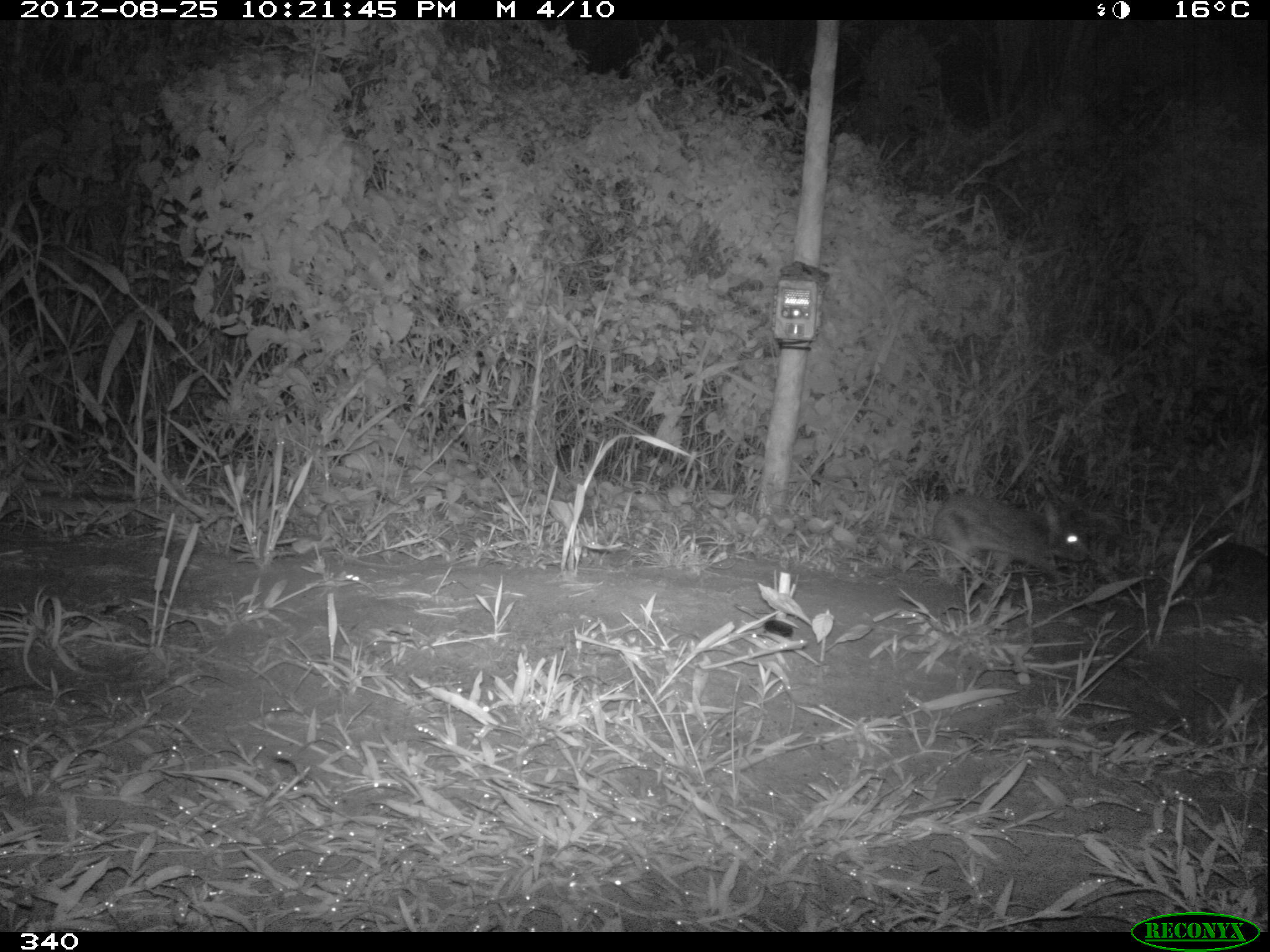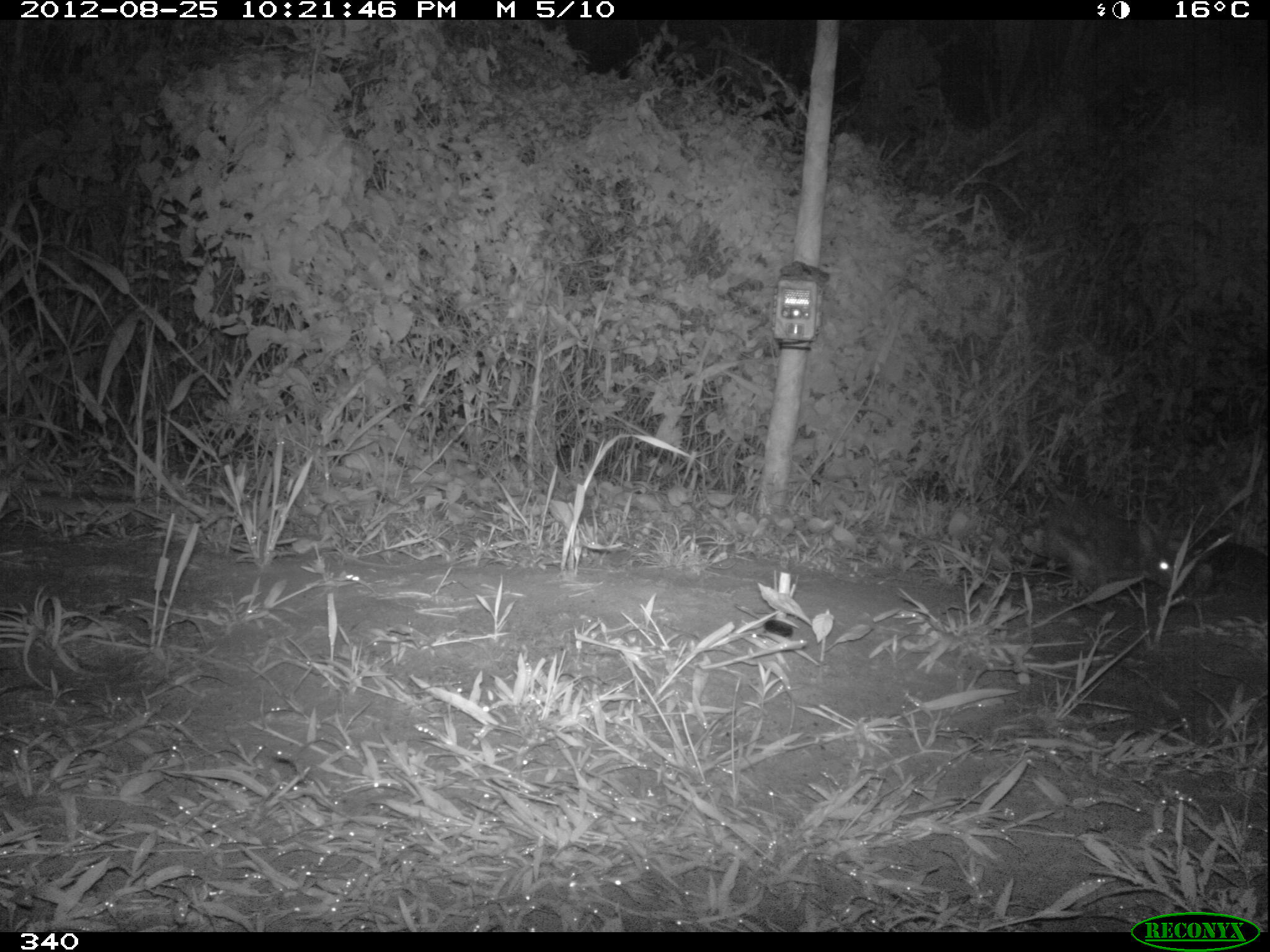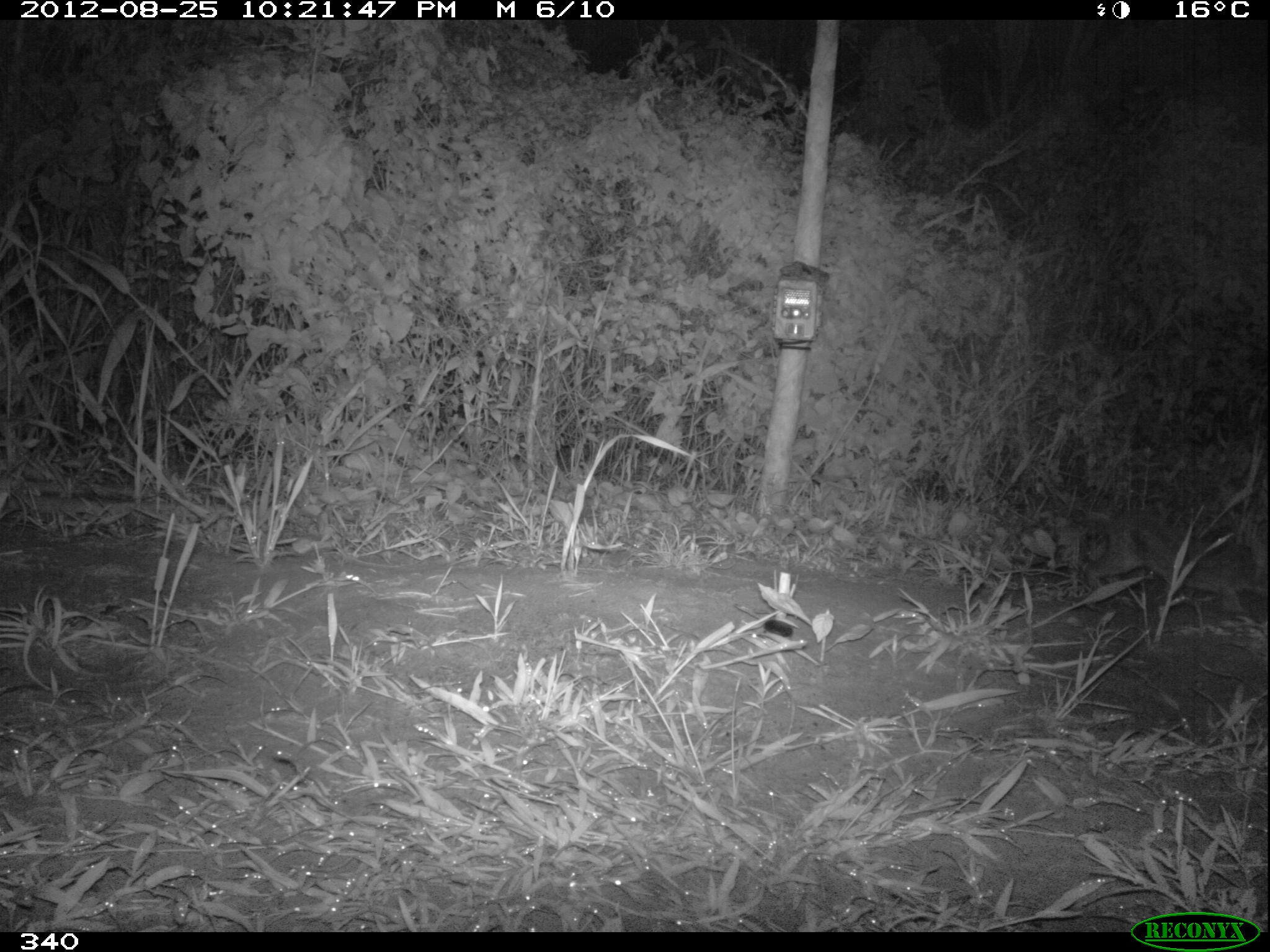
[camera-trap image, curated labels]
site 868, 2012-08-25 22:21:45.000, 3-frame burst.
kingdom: Animalia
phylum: Chordata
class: Mammalia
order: Lagomorpha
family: Leporidae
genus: Sylvilagus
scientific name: Sylvilagus brasiliensis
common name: tapeti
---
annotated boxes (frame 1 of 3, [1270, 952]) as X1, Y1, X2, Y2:
sylvilagus brasiliensis: 927, 495, 1090, 577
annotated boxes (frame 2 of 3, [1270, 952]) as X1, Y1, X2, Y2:
sylvilagus brasiliensis: 1044, 512, 1177, 591